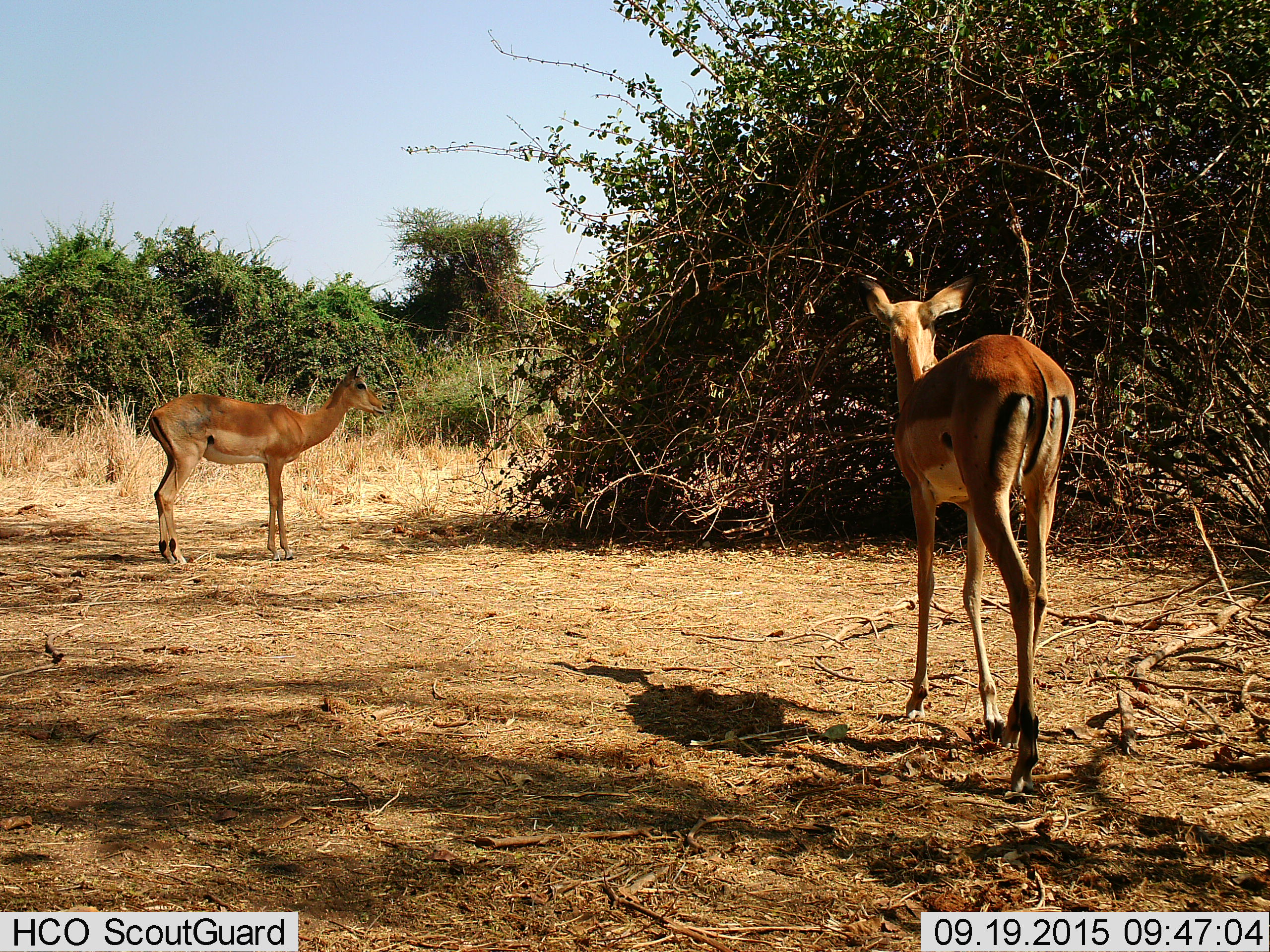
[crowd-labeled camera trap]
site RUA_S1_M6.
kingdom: Animalia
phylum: Chordata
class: Mammalia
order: Artiodactyla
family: Bovidae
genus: Aepyceros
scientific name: Aepyceros melampus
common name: impala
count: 2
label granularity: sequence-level